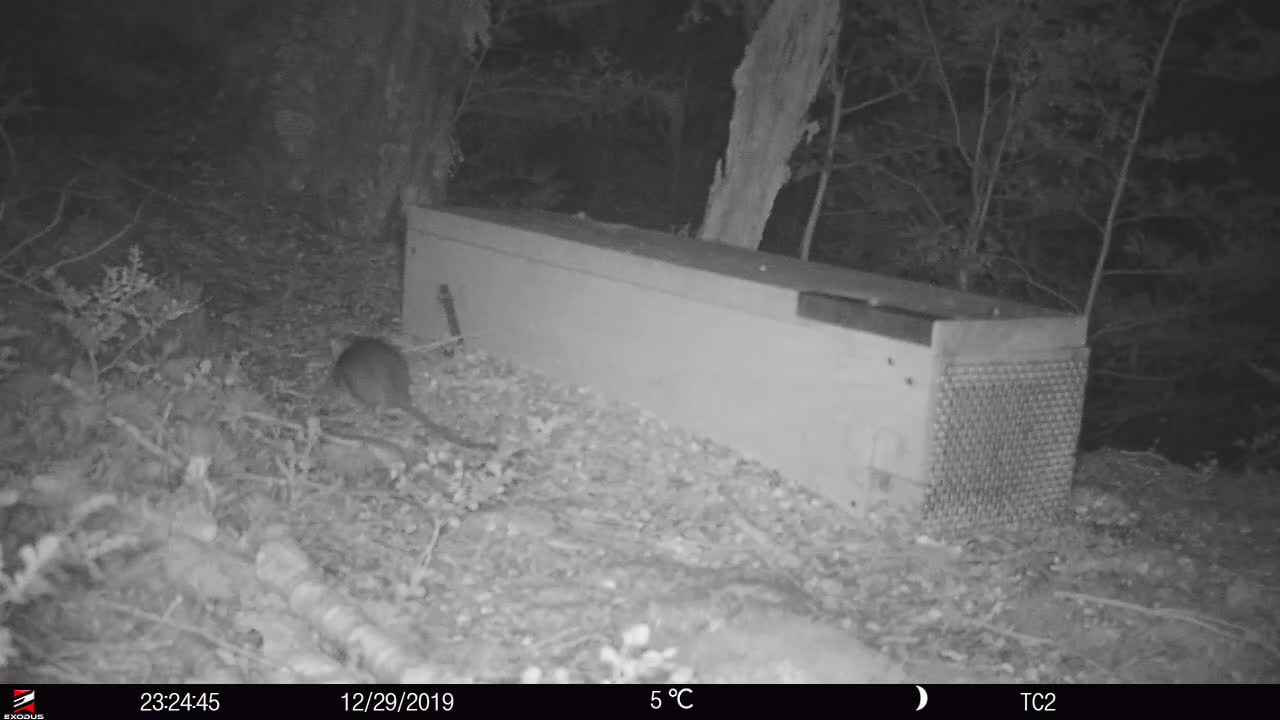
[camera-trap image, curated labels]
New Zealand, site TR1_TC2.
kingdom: Animalia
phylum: Chordata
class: Mammalia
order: Rodentia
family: Muridae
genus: Rattus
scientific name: Rattus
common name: rat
Rat (Rattus).